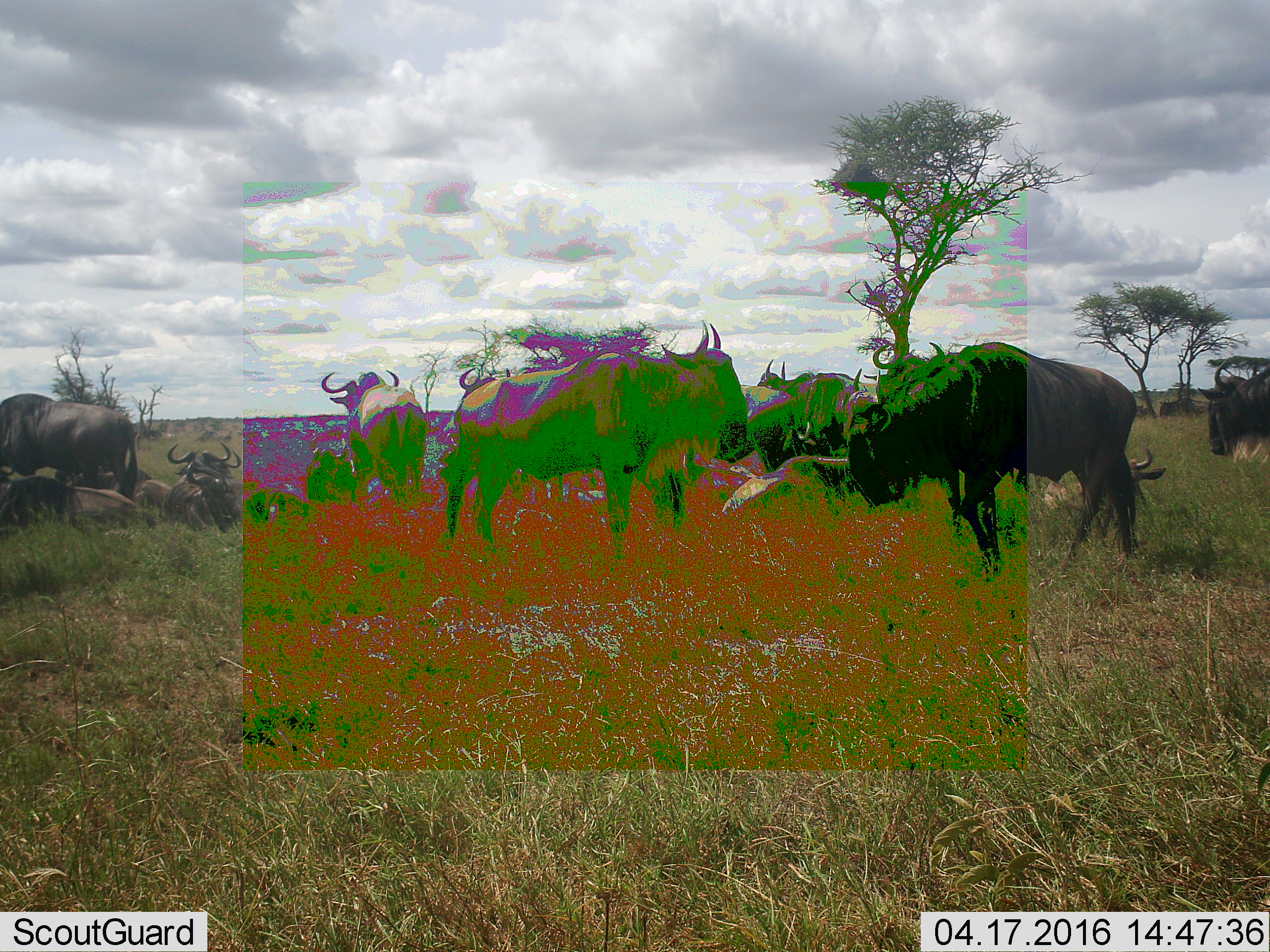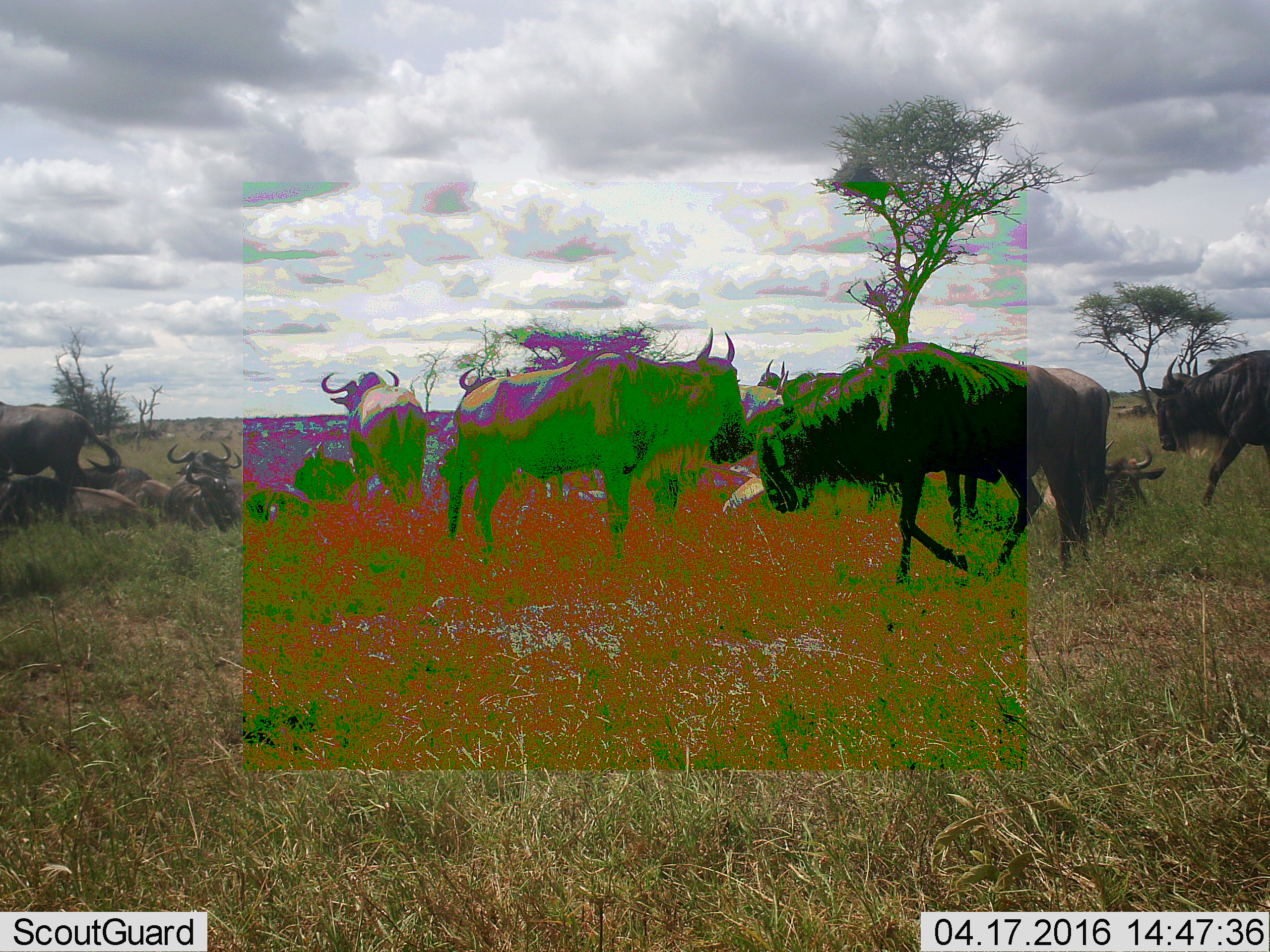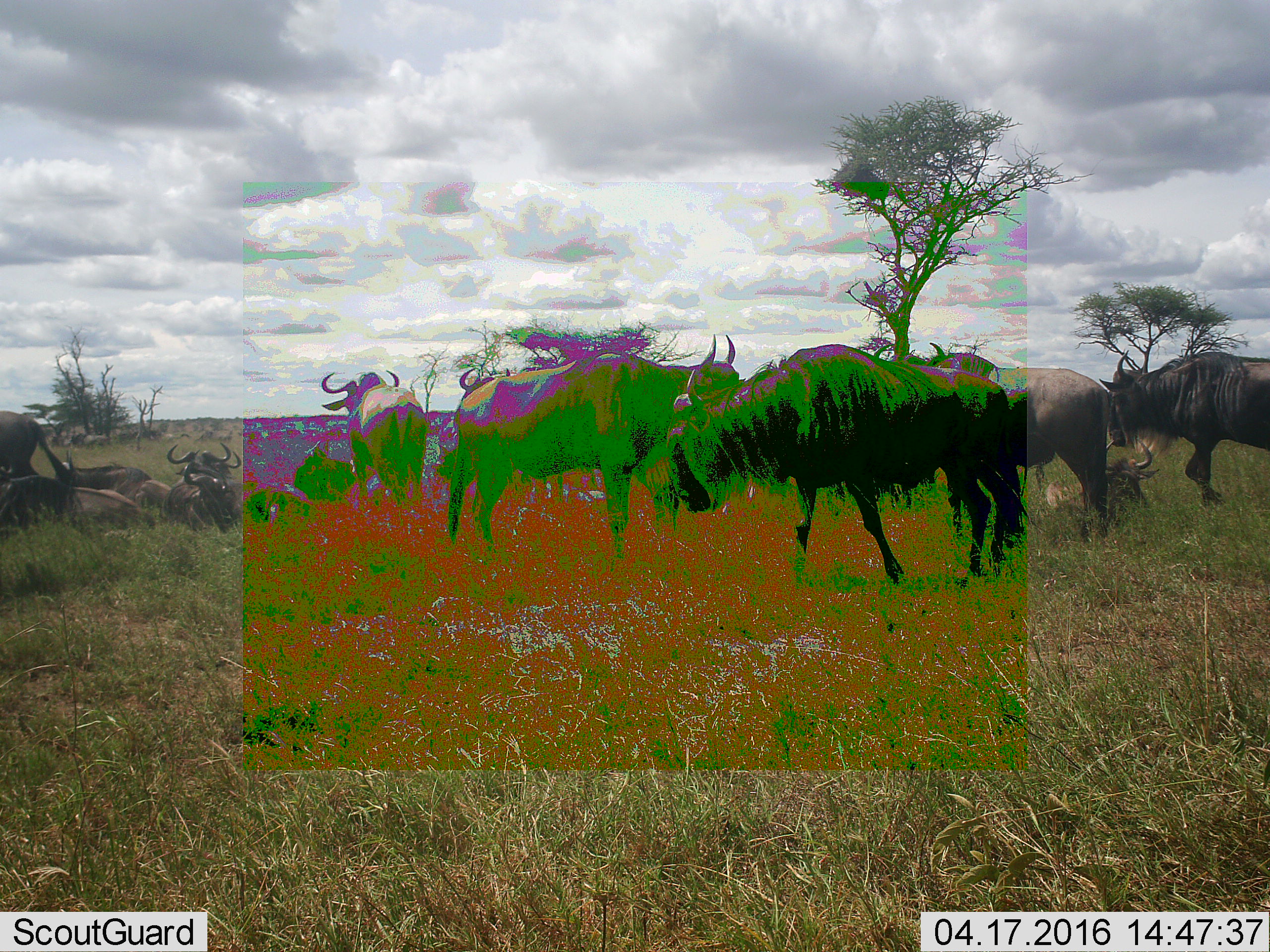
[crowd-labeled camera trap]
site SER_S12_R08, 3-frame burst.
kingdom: Animalia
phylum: Chordata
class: Mammalia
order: Artiodactyla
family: Bovidae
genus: Connochaetes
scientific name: Connochaetes taurinus taurinus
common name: blue wildebeest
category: wildebeestblue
Wildebeestblue (blue wildebeest) (Connochaetes taurinus taurinus), count 11-50. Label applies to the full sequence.